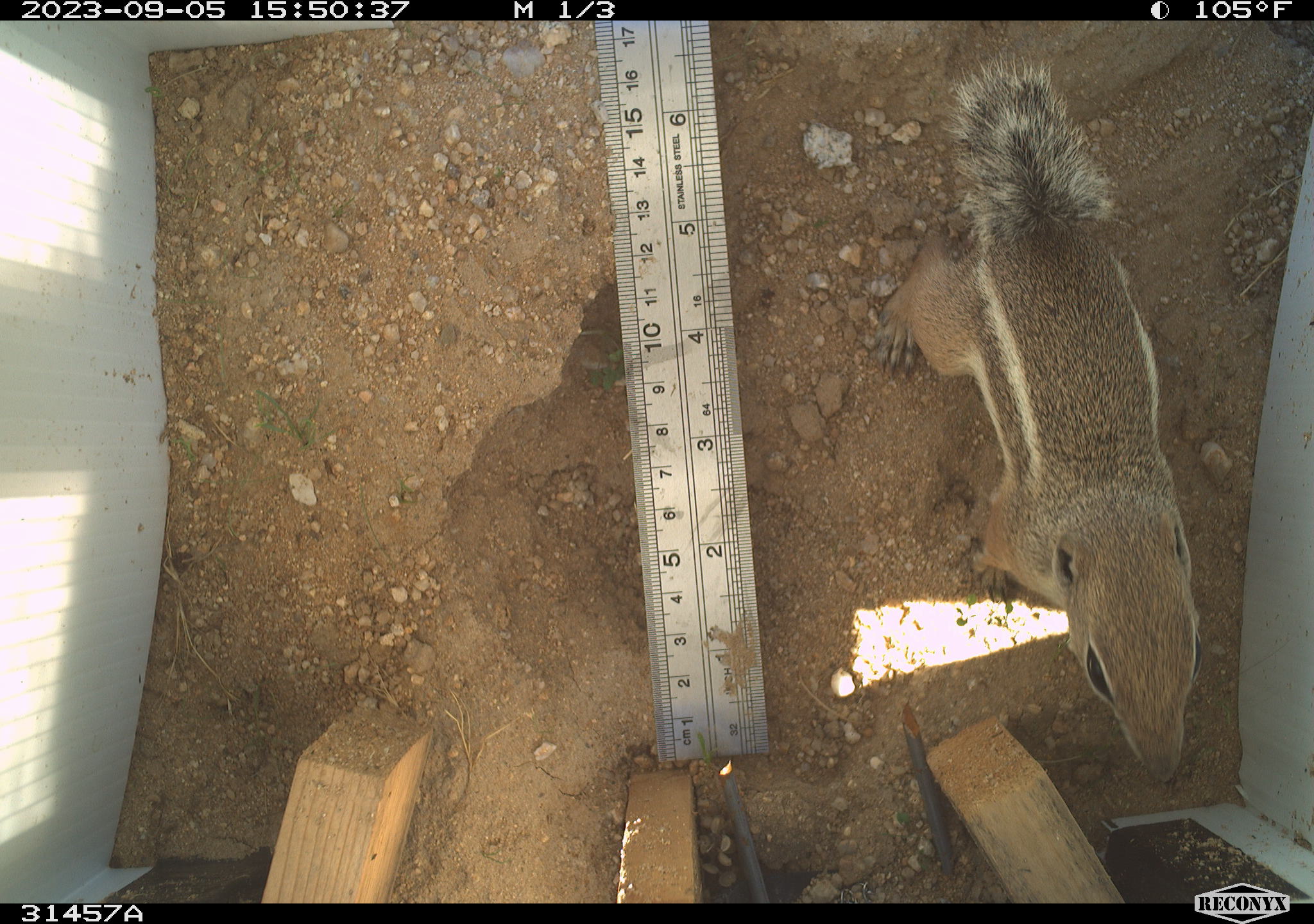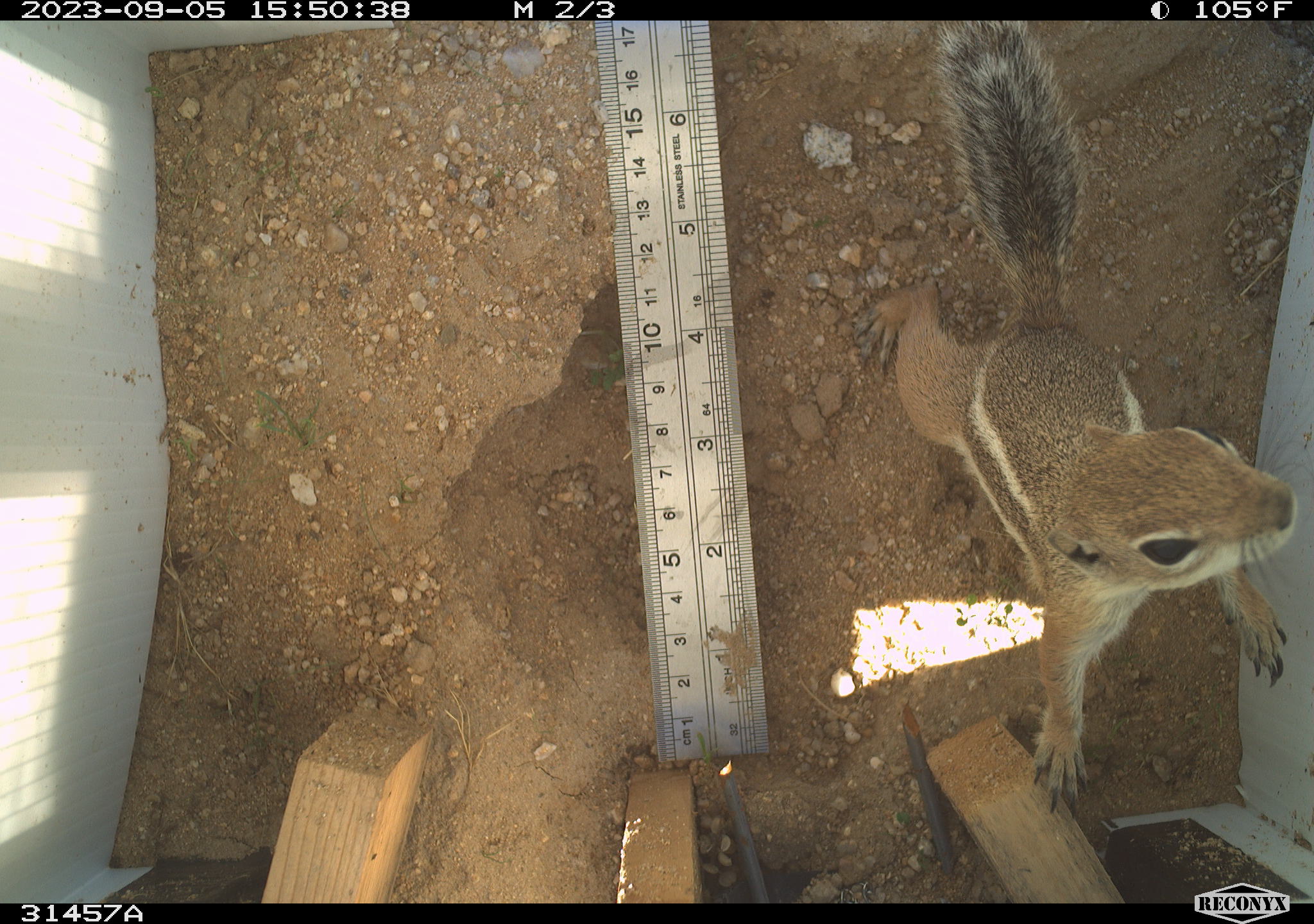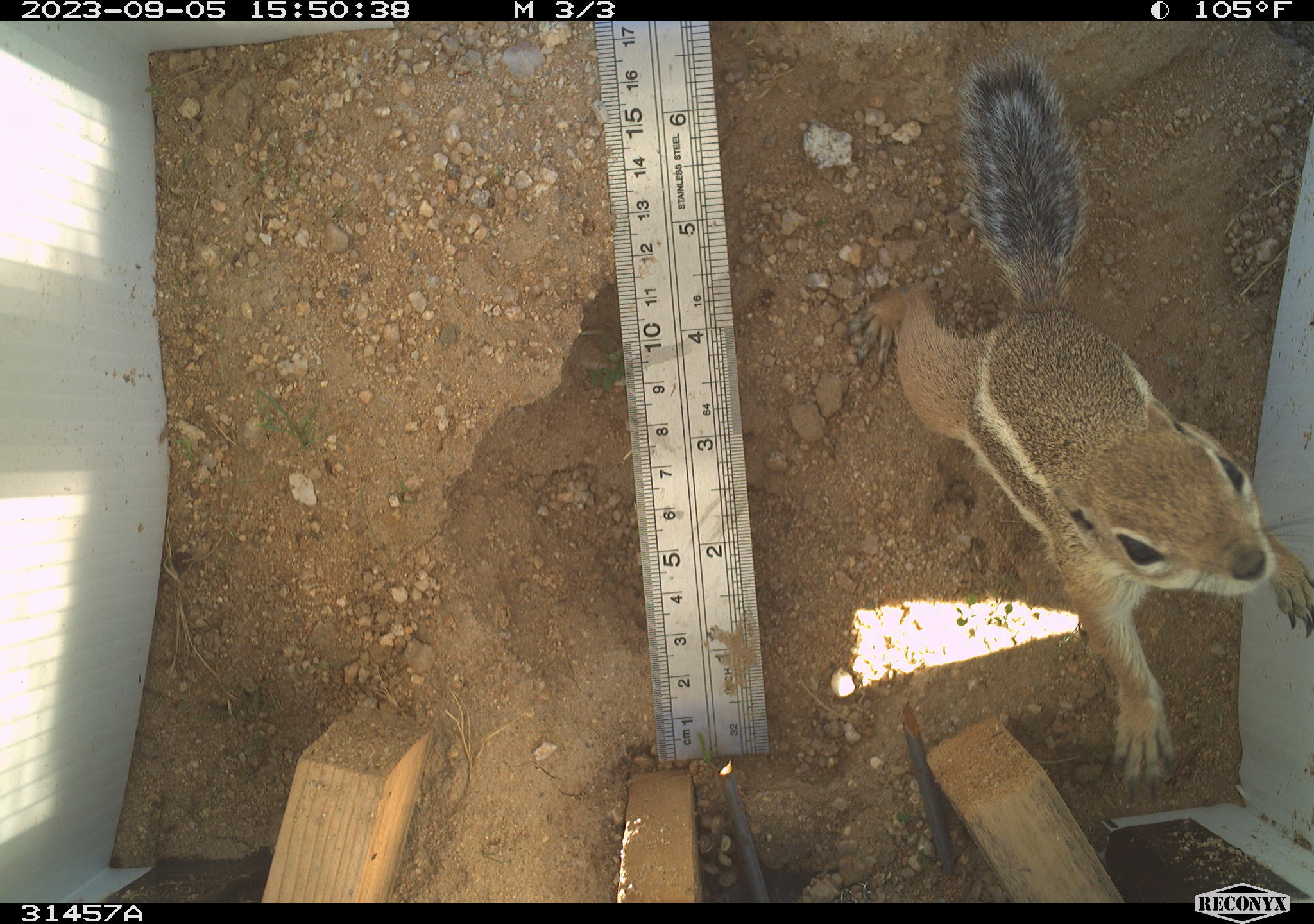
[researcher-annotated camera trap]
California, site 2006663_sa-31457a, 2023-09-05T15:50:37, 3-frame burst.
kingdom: Animalia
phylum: Chordata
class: Mammalia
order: Rodentia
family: Sciuridae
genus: Ammospermophilus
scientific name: Ammospermophilus leucurus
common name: white-tailed antelope squirrel